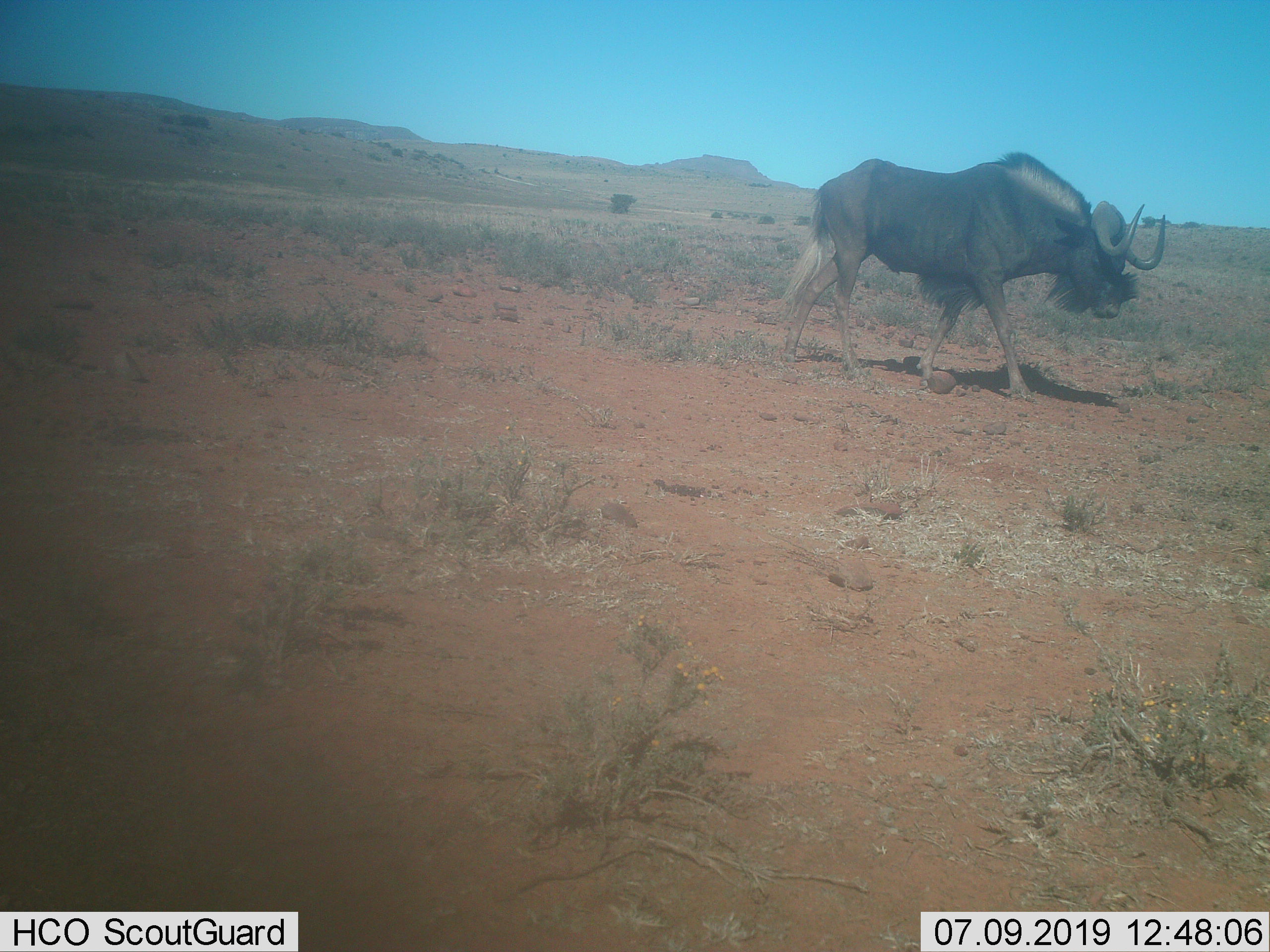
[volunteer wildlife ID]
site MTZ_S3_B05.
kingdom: Animalia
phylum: Chordata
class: Mammalia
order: Artiodactyla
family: Bovidae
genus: Connochaetes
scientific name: Connochaetes gnou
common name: black wildebeest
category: wildebeestblack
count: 1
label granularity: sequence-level